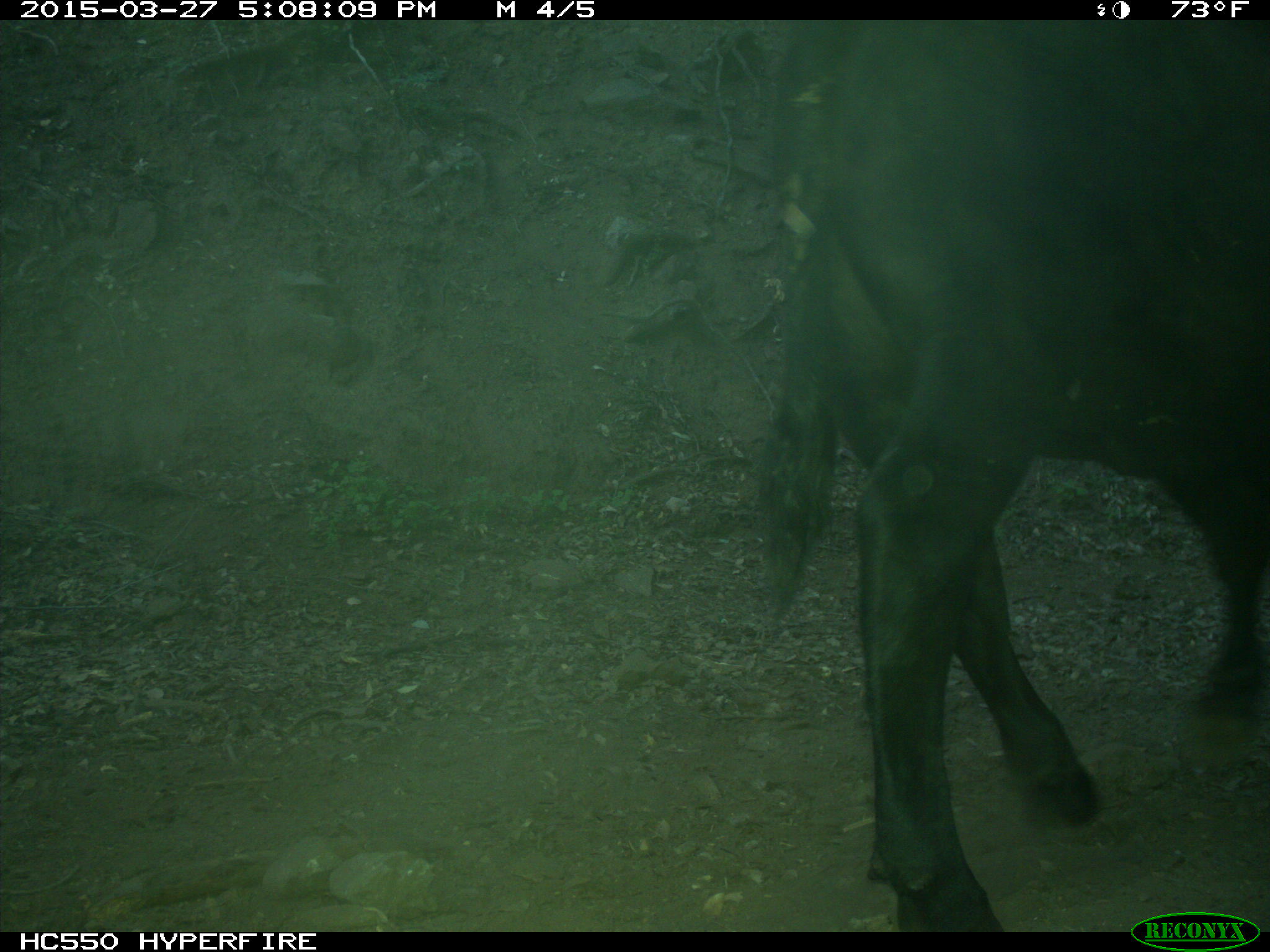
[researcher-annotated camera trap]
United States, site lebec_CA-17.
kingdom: Animalia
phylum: Chordata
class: Mammalia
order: Artiodactyla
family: Bovidae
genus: Bos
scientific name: Bos taurus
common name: domestic cow